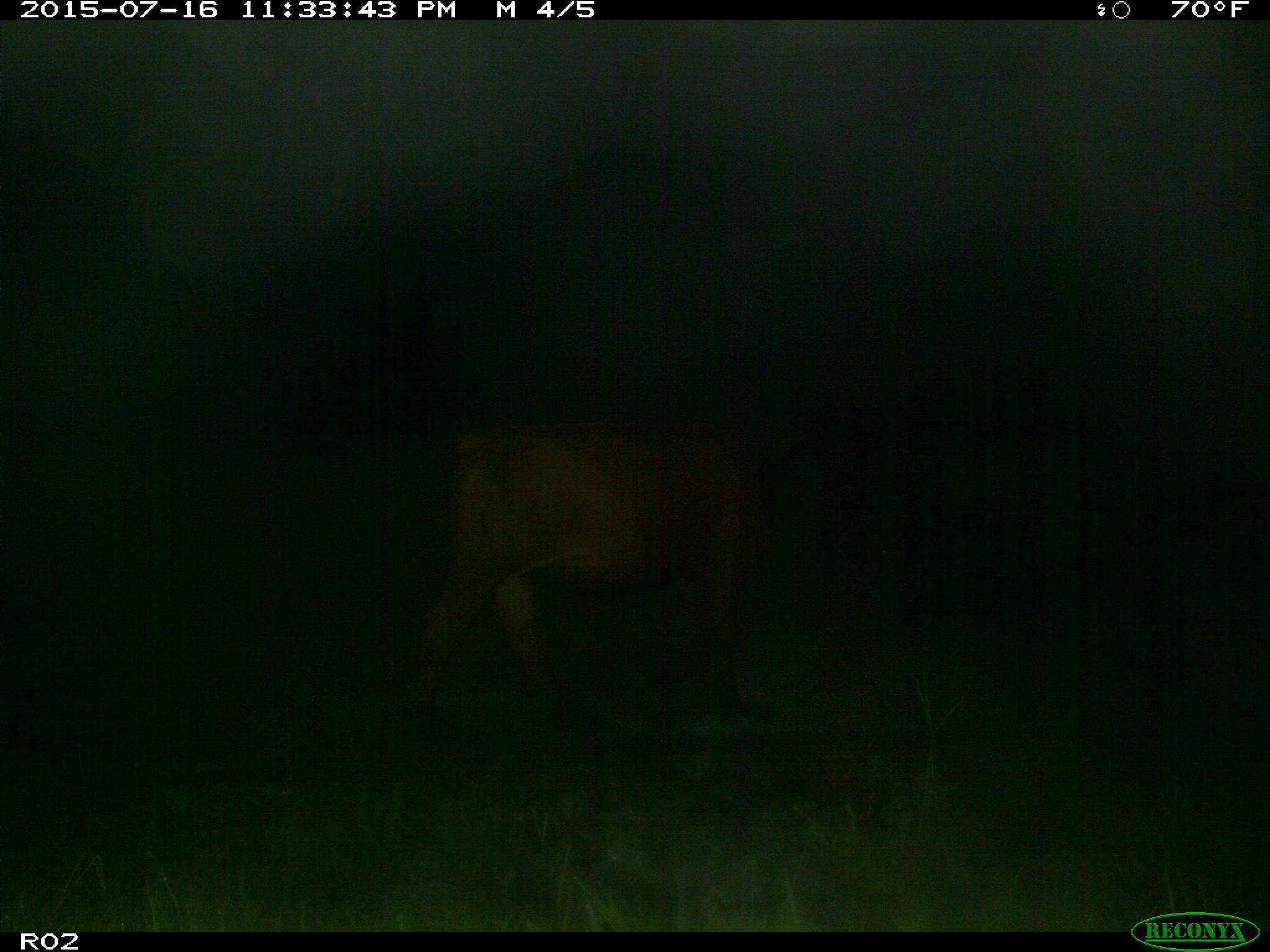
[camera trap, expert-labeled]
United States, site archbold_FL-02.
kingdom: Animalia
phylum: Chordata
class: Mammalia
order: Artiodactyla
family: Bovidae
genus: Bos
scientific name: Bos taurus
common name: domestic cow